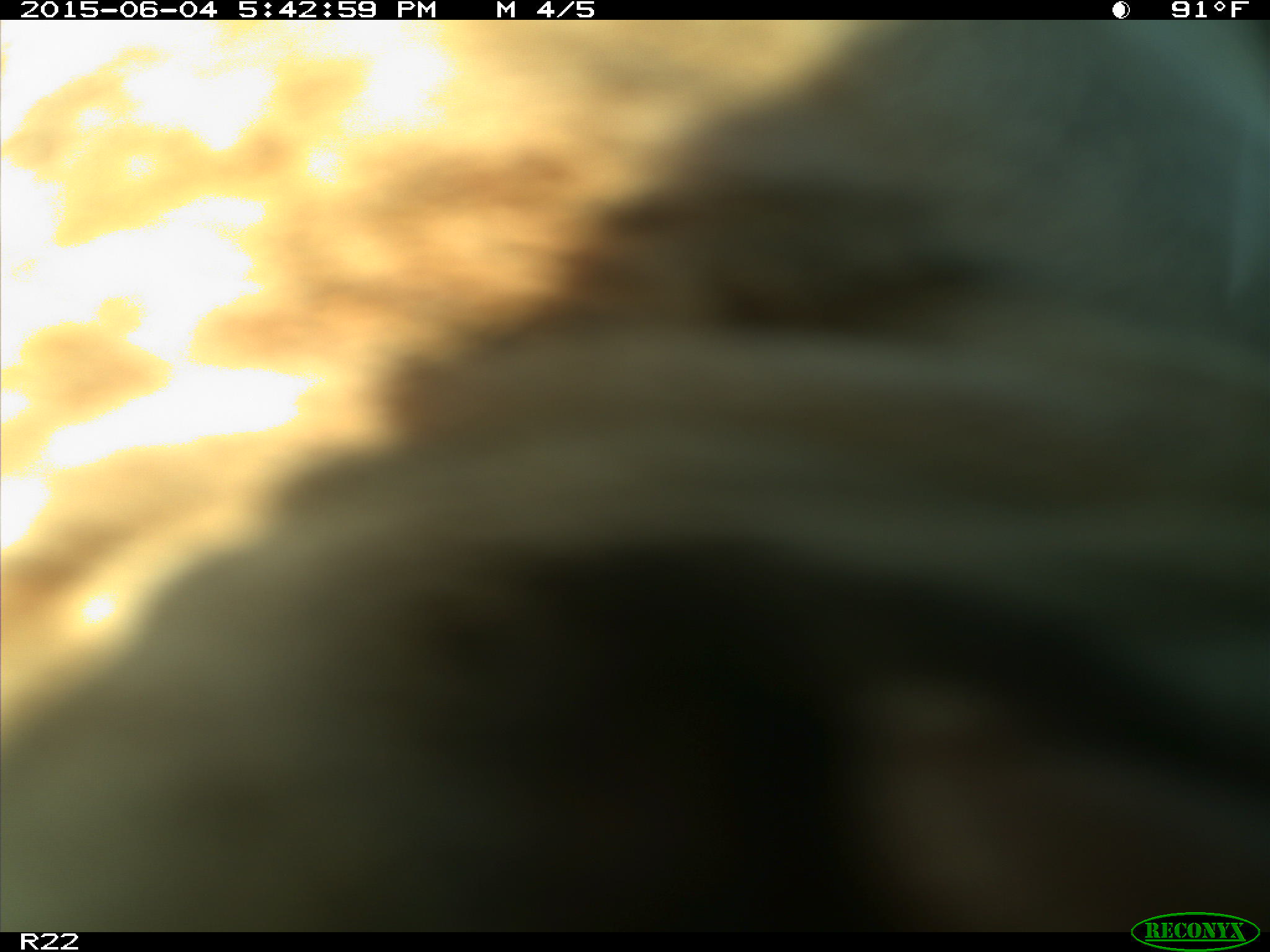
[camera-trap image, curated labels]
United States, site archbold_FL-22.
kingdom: Animalia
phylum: Chordata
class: Mammalia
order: Artiodactyla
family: Bovidae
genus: Bos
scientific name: Bos taurus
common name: domestic cow